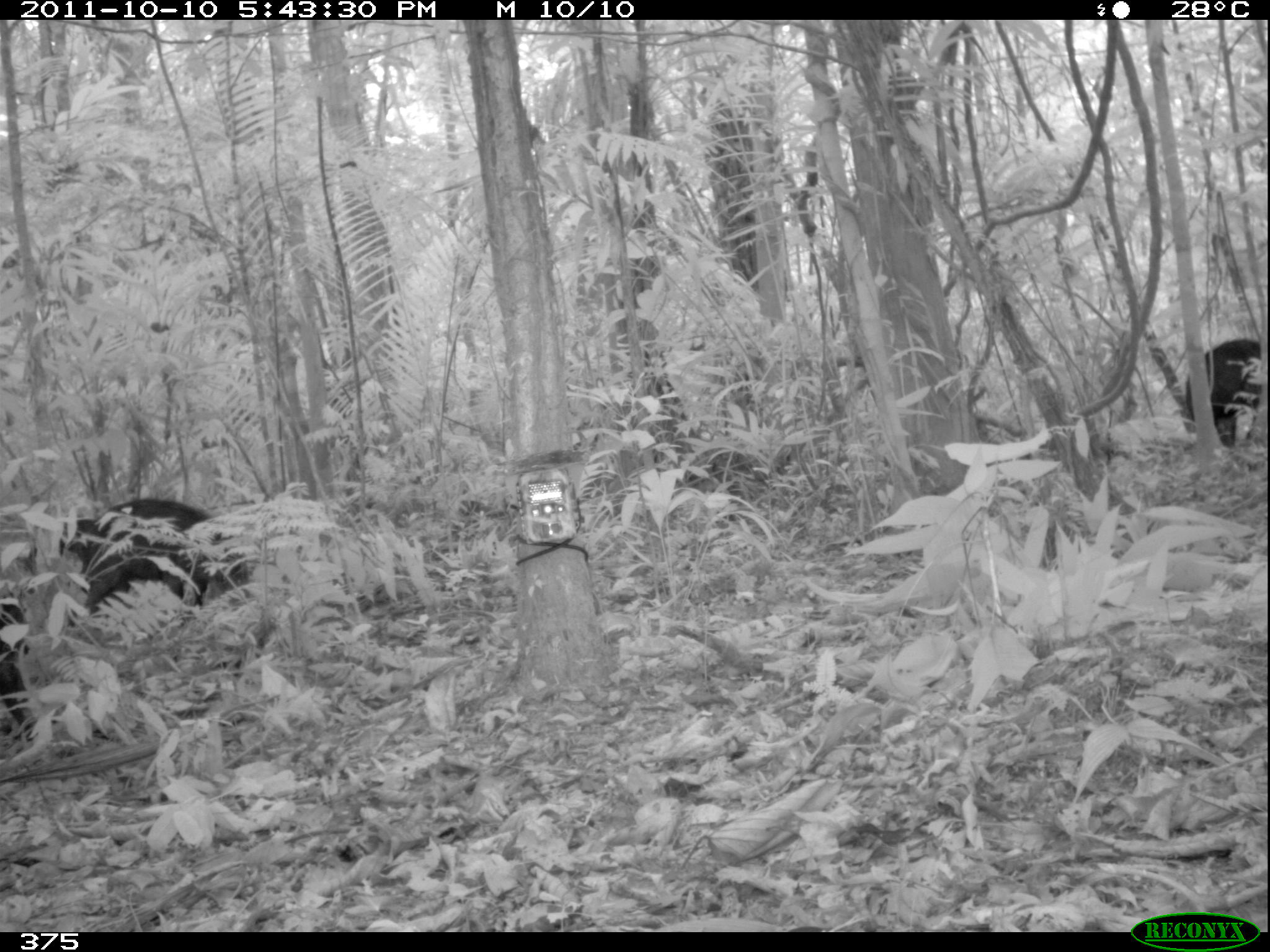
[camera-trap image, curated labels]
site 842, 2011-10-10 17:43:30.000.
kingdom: Animalia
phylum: Chordata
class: Mammalia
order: Artiodactyla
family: Tayassuidae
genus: Tayassu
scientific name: Tayassu pecari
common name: white-lipped peccary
Tayassu pecari (white-lipped peccary).